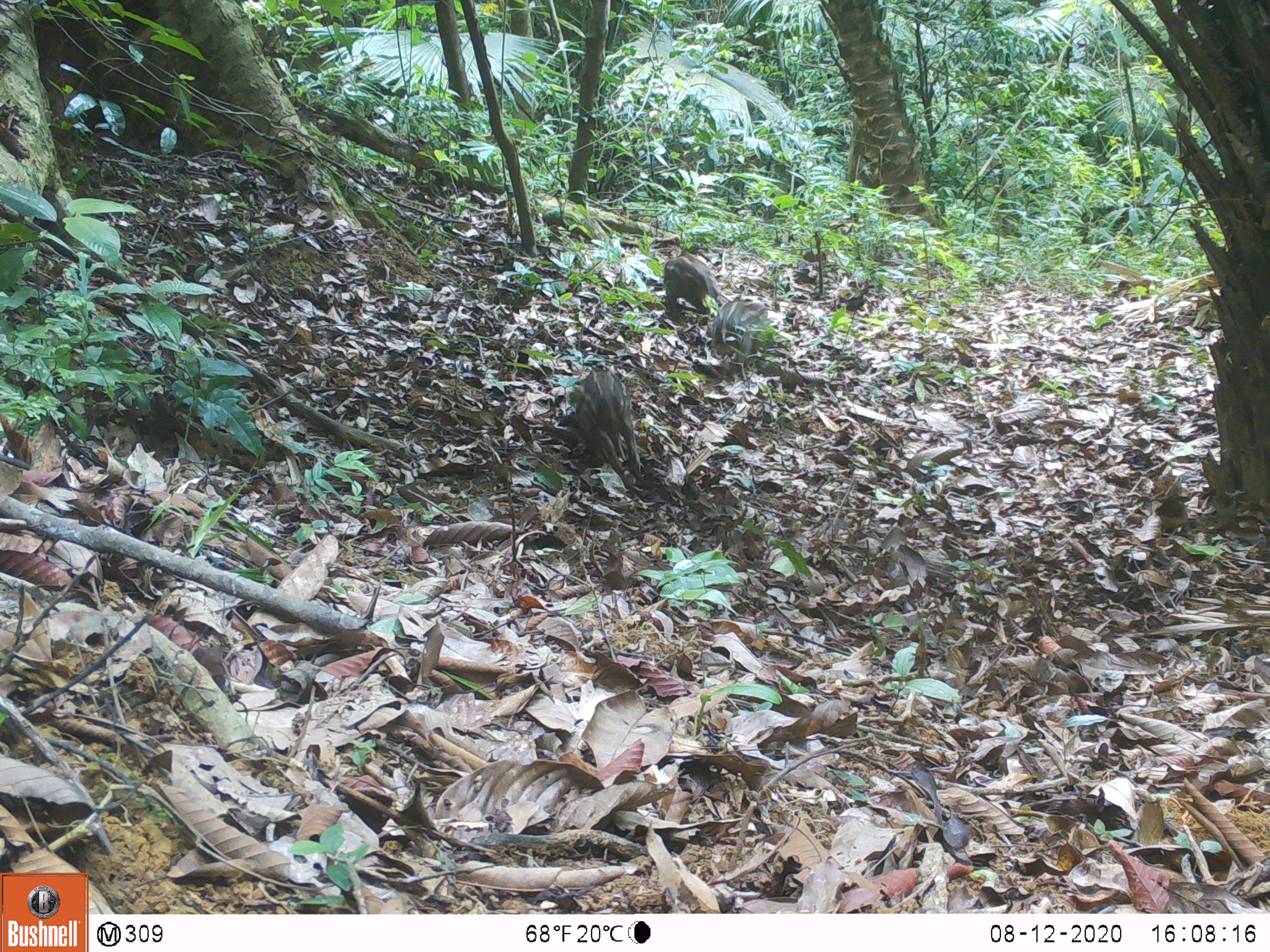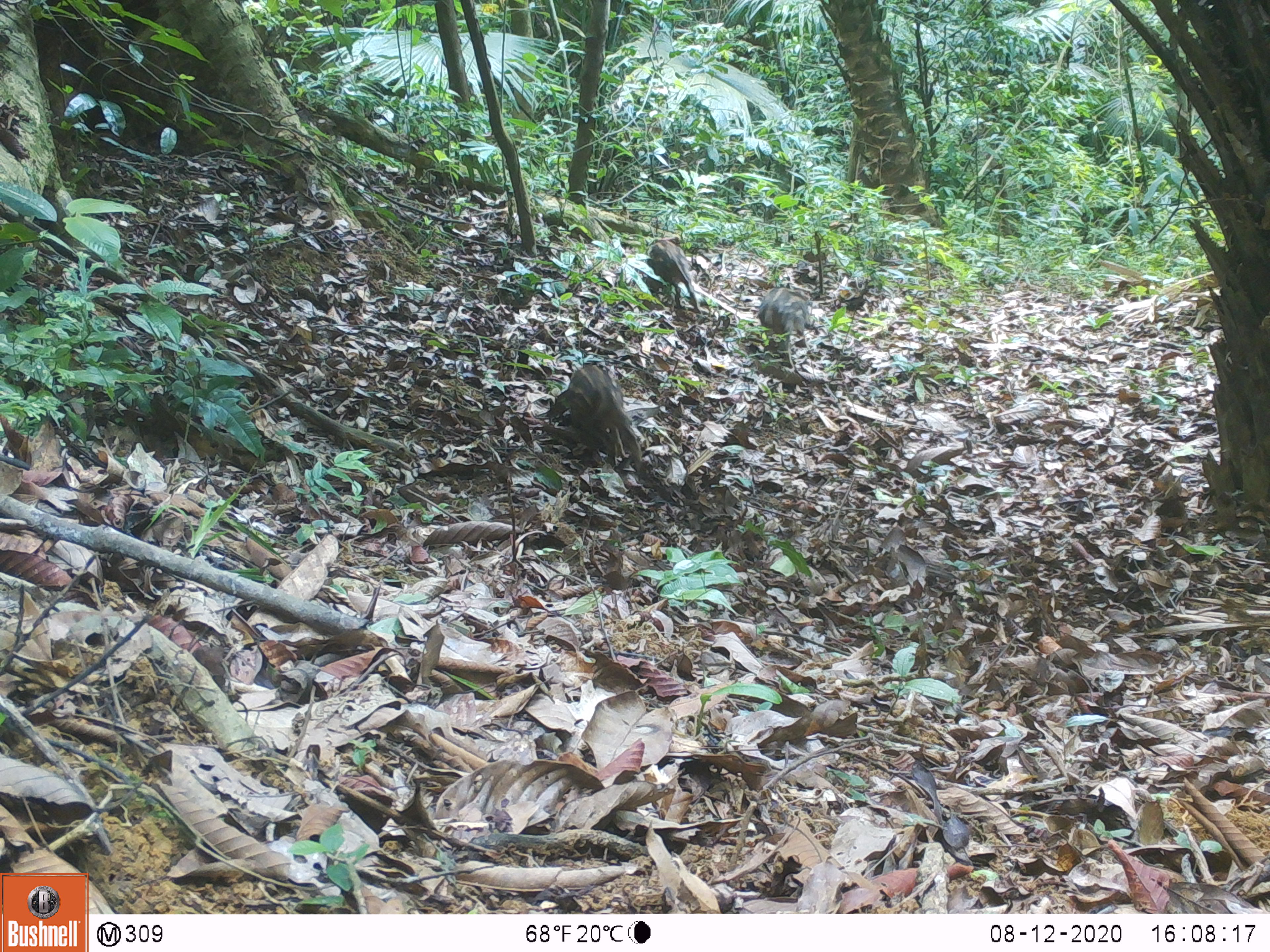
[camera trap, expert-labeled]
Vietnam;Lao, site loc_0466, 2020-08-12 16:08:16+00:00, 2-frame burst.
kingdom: Animalia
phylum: Chordata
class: Mammalia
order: Artiodactyla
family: Suidae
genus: Sus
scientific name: Sus scrofa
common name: eurasian wild pig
Eurasian wild pig (Sus scrofa). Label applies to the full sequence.